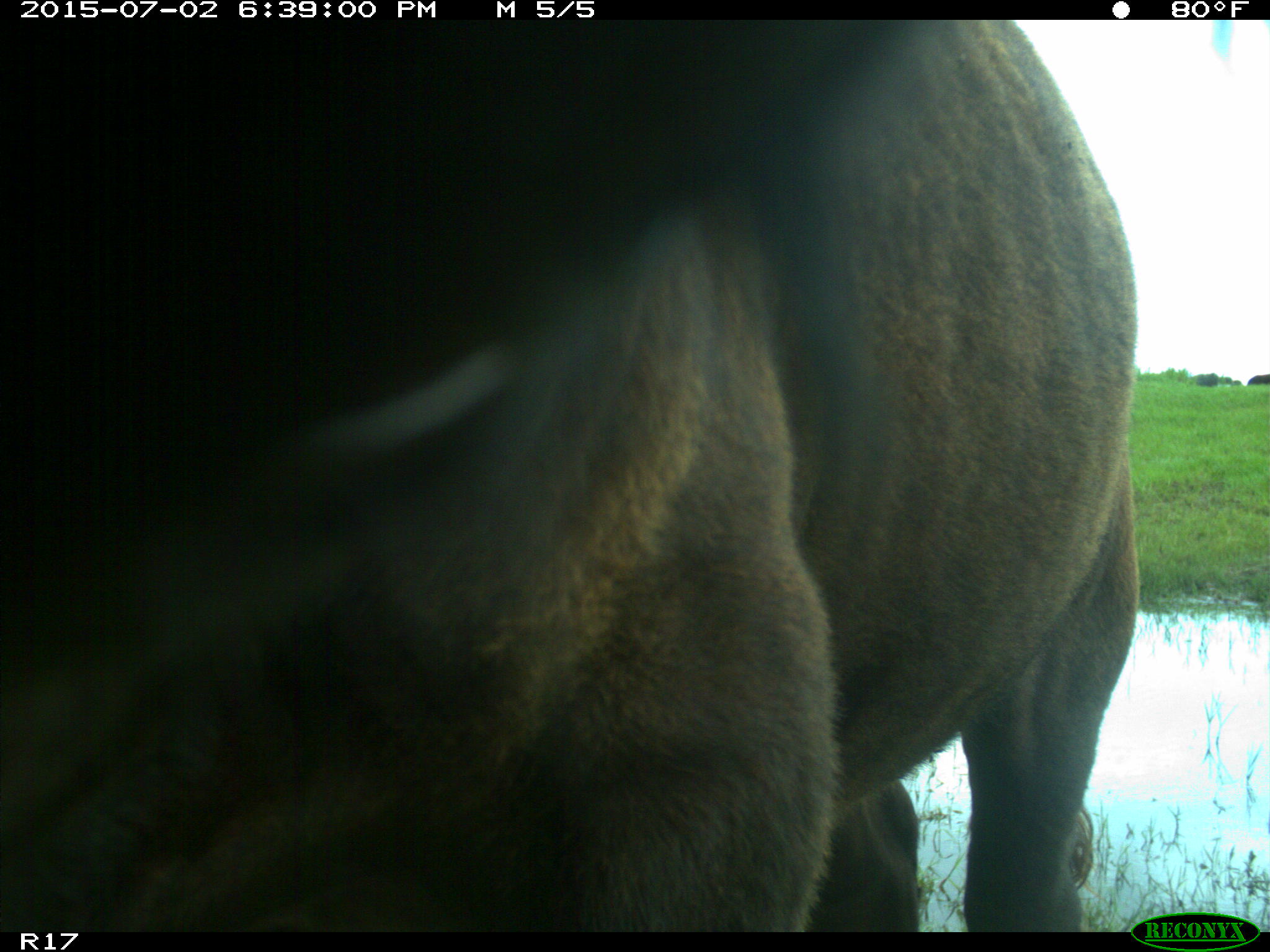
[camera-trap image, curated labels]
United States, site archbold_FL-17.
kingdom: Animalia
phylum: Chordata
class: Mammalia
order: Artiodactyla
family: Bovidae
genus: Bos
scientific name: Bos taurus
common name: domestic cow